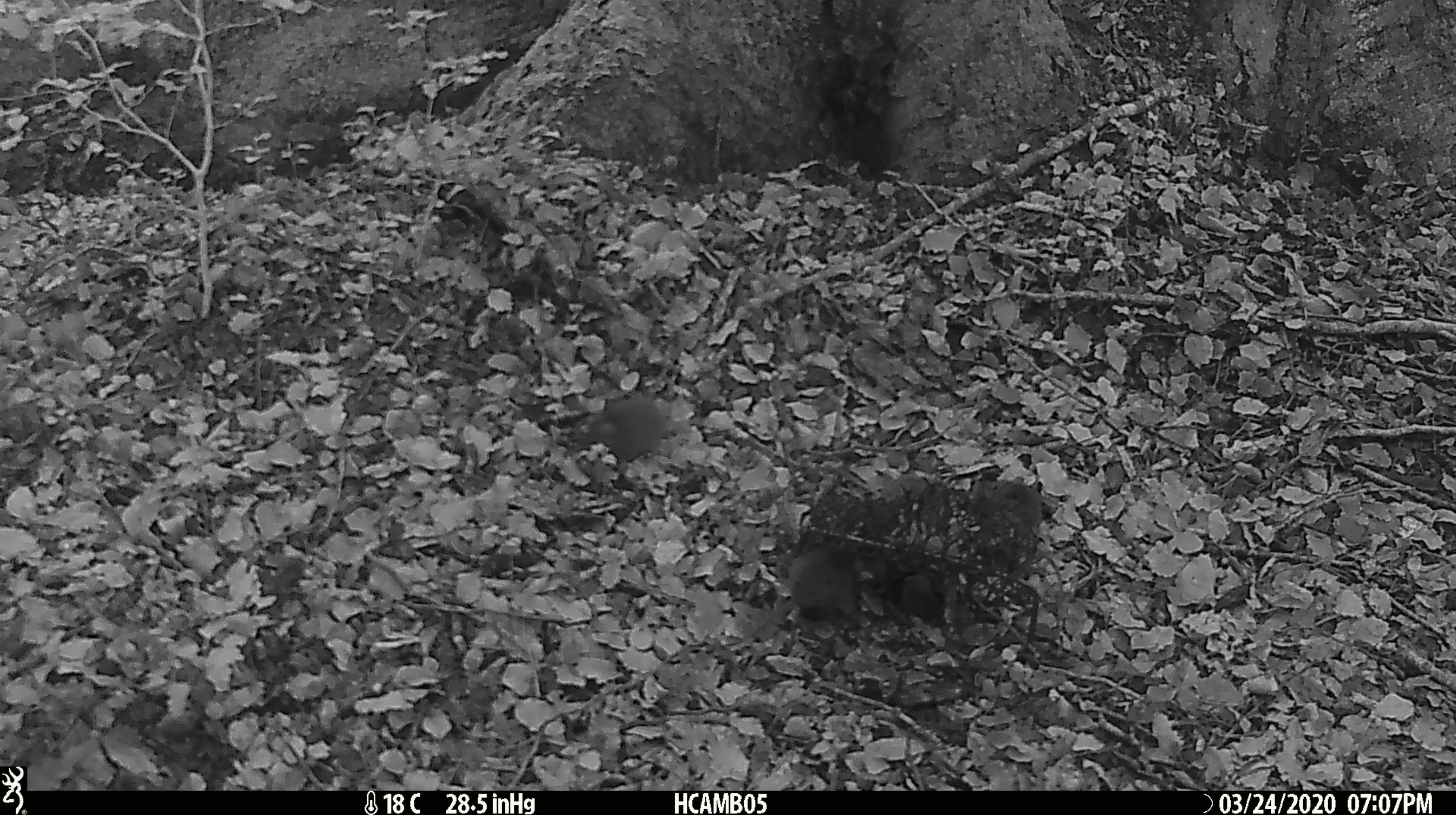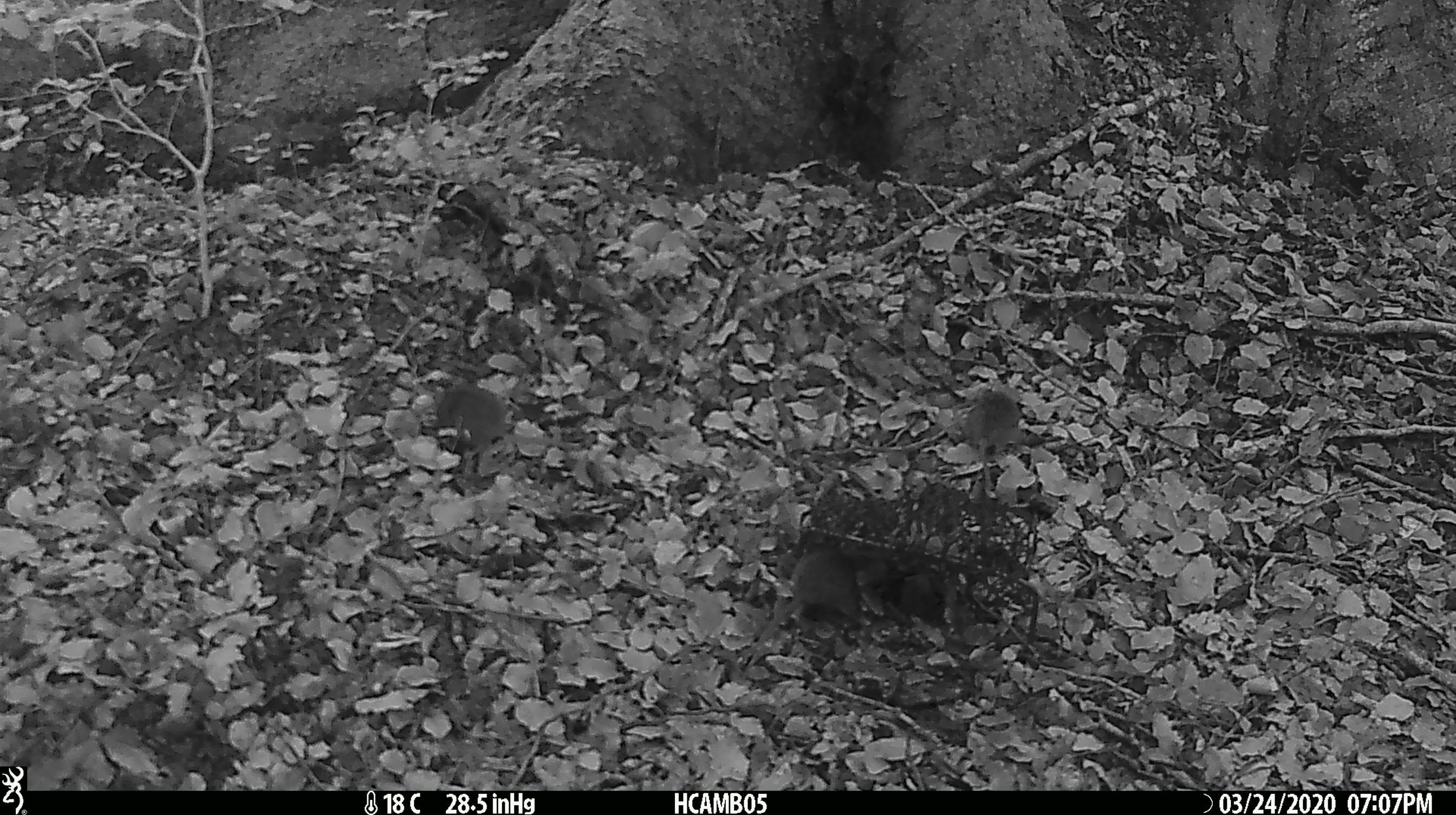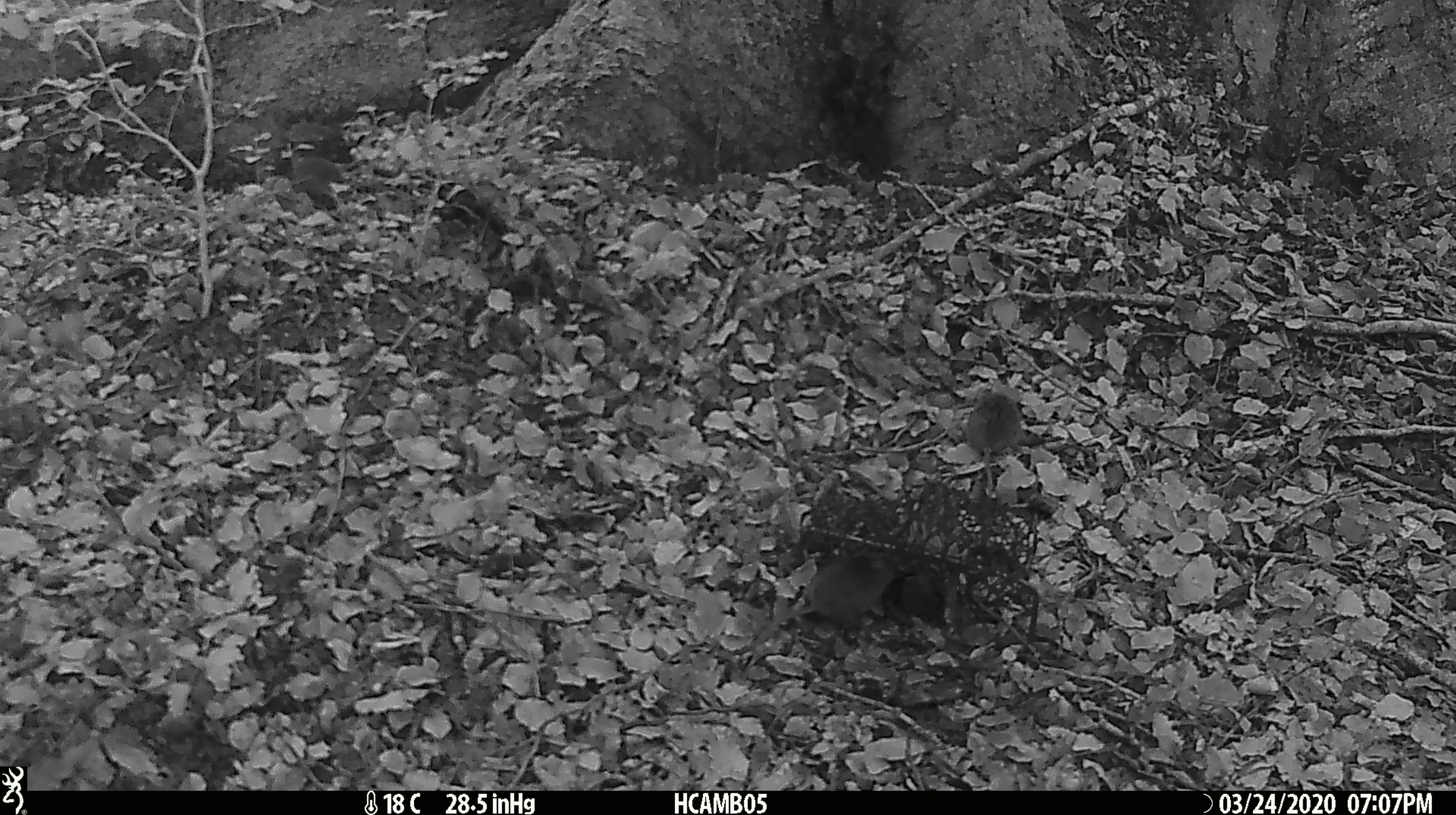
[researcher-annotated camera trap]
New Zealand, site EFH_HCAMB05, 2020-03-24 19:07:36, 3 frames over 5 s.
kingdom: Animalia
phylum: Chordata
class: Mammalia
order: Rodentia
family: Muridae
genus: Mus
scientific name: Mus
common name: mouse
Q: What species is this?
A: Mouse (Mus).